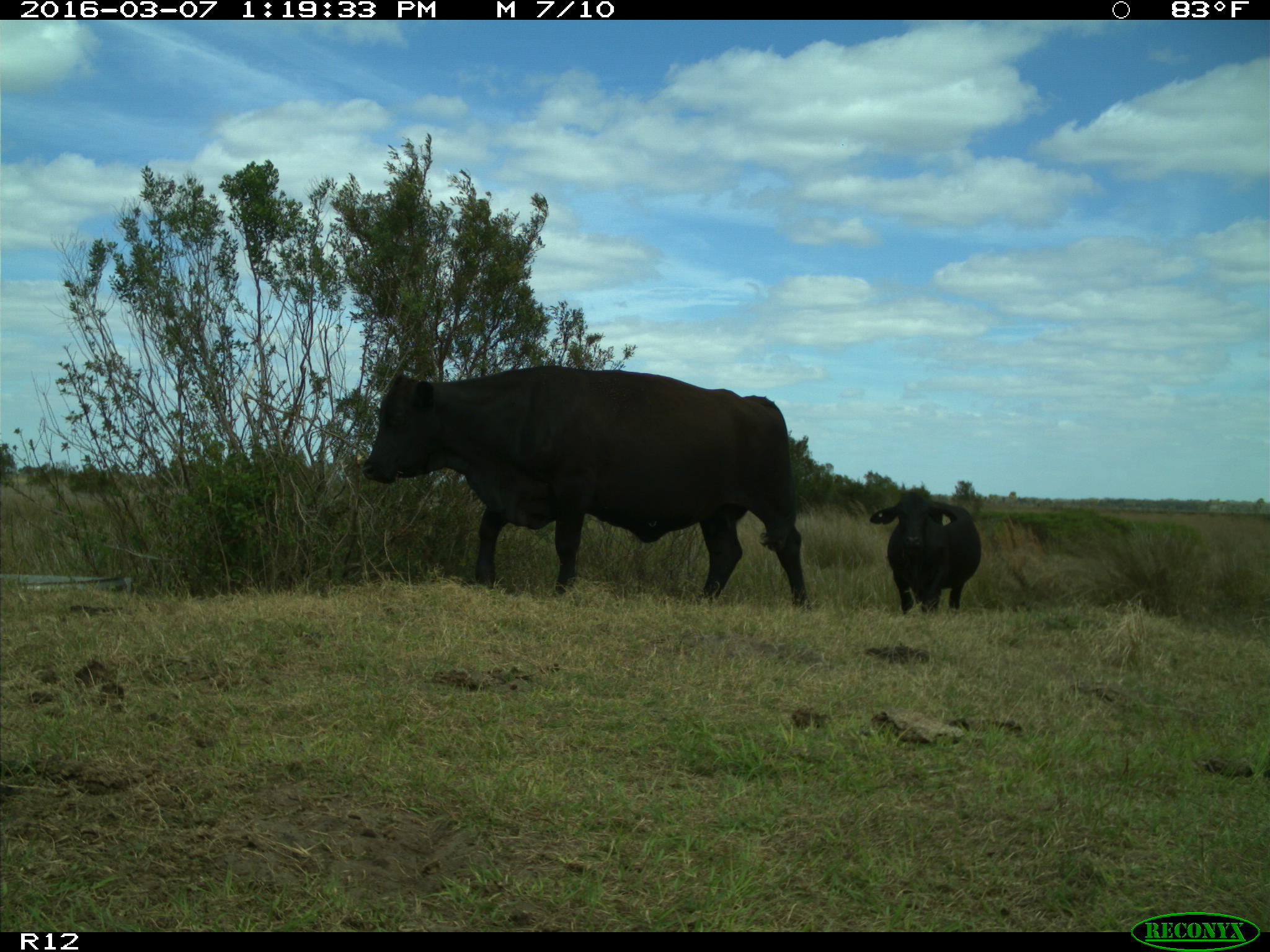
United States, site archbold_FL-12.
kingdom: Animalia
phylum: Chordata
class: Mammalia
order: Artiodactyla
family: Bovidae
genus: Bos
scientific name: Bos taurus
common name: domestic cow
Bos taurus (domestic cow).